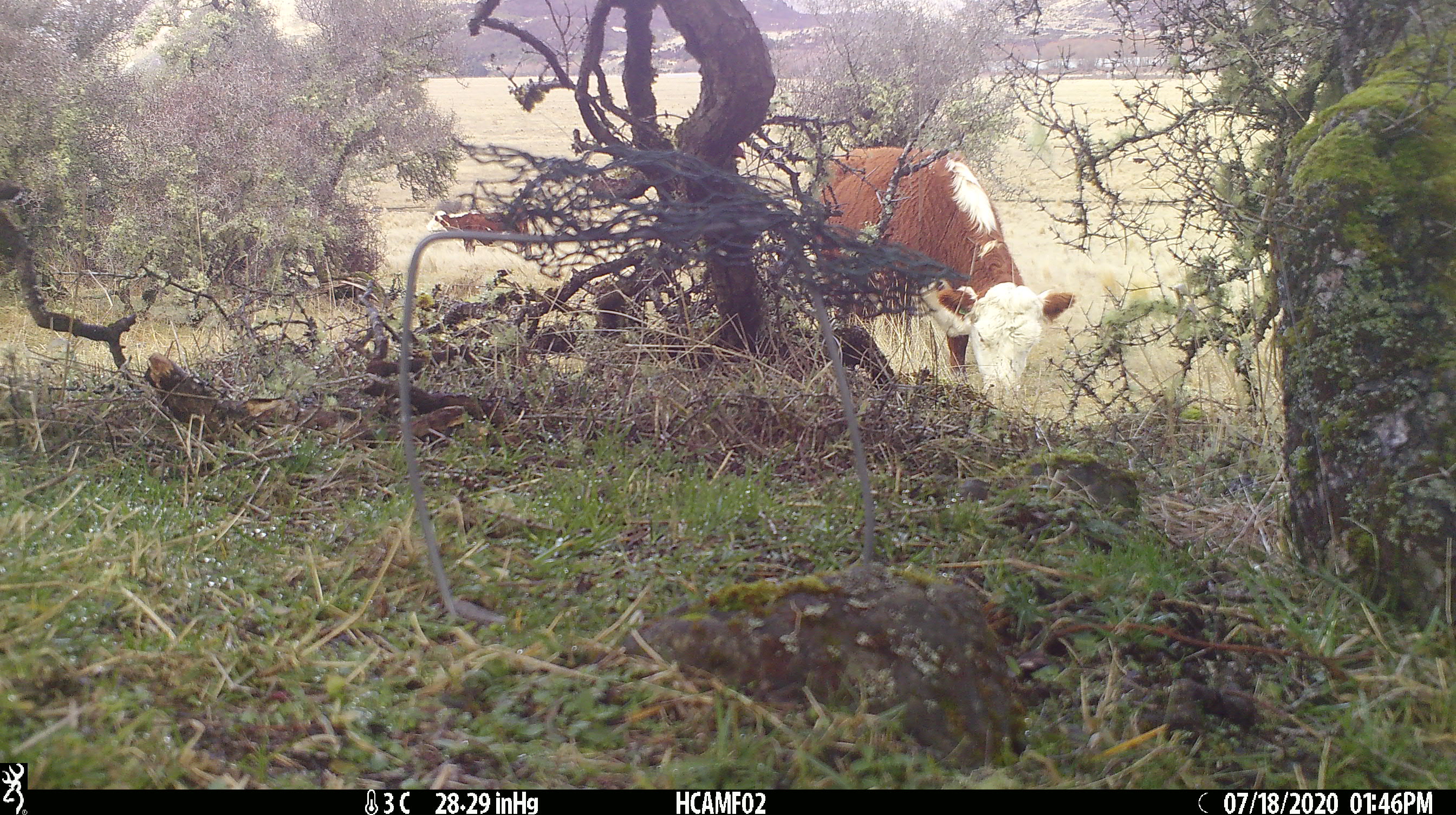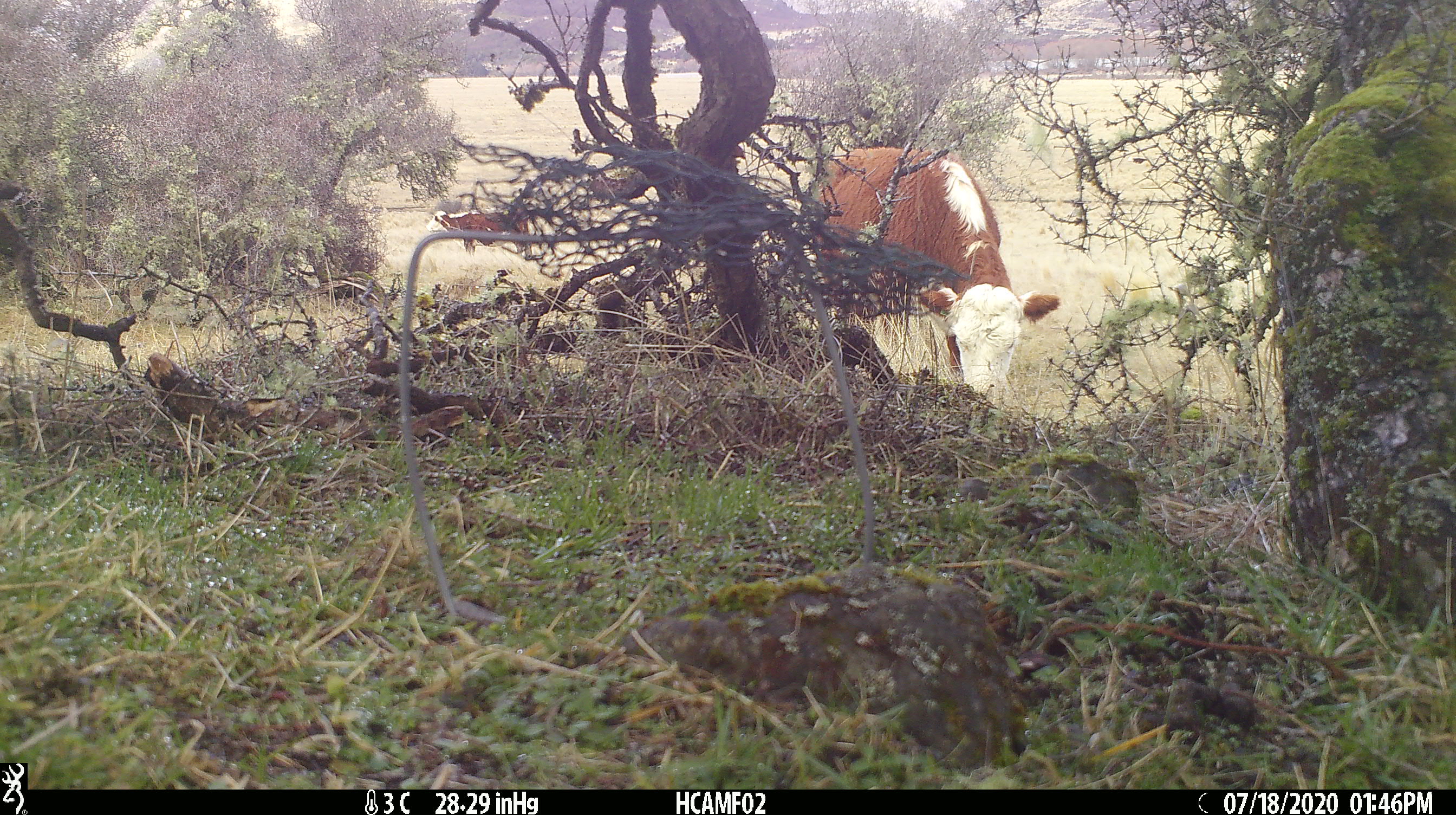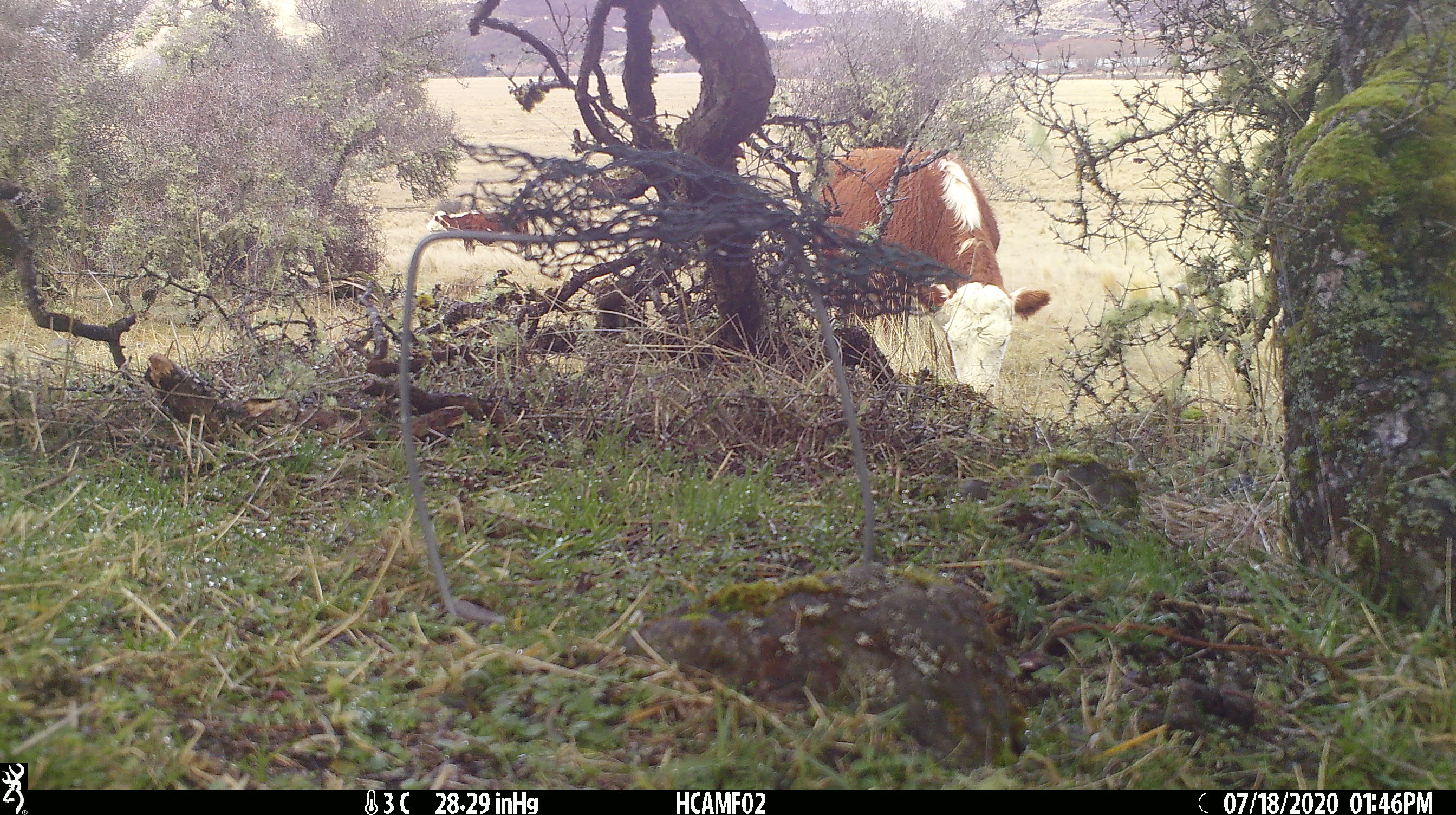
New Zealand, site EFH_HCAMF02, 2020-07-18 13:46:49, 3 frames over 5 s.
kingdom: Animalia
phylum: Chordata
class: Mammalia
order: Artiodactyla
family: Bovidae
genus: Bos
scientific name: Bos taurus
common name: domestic cow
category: cow